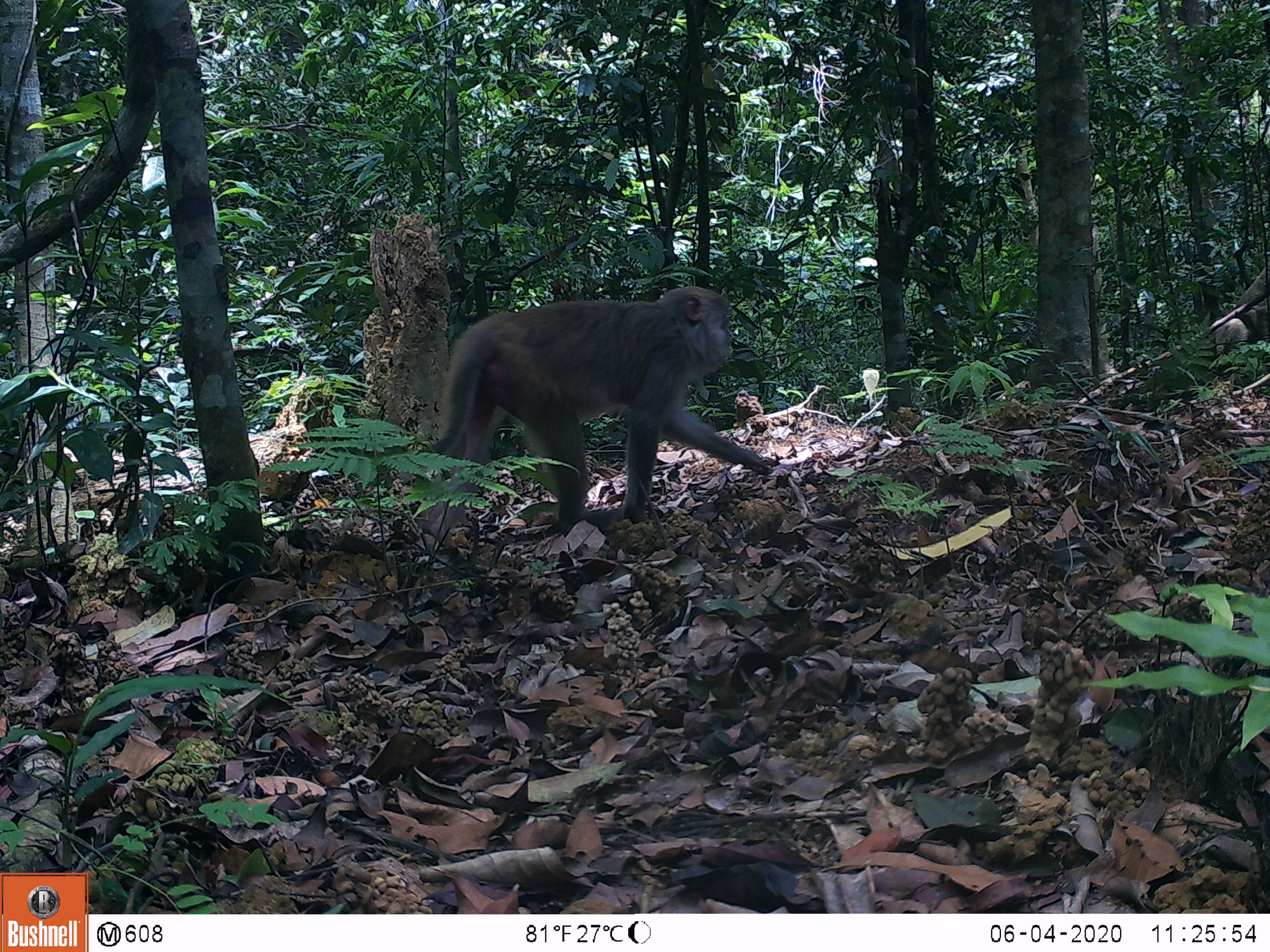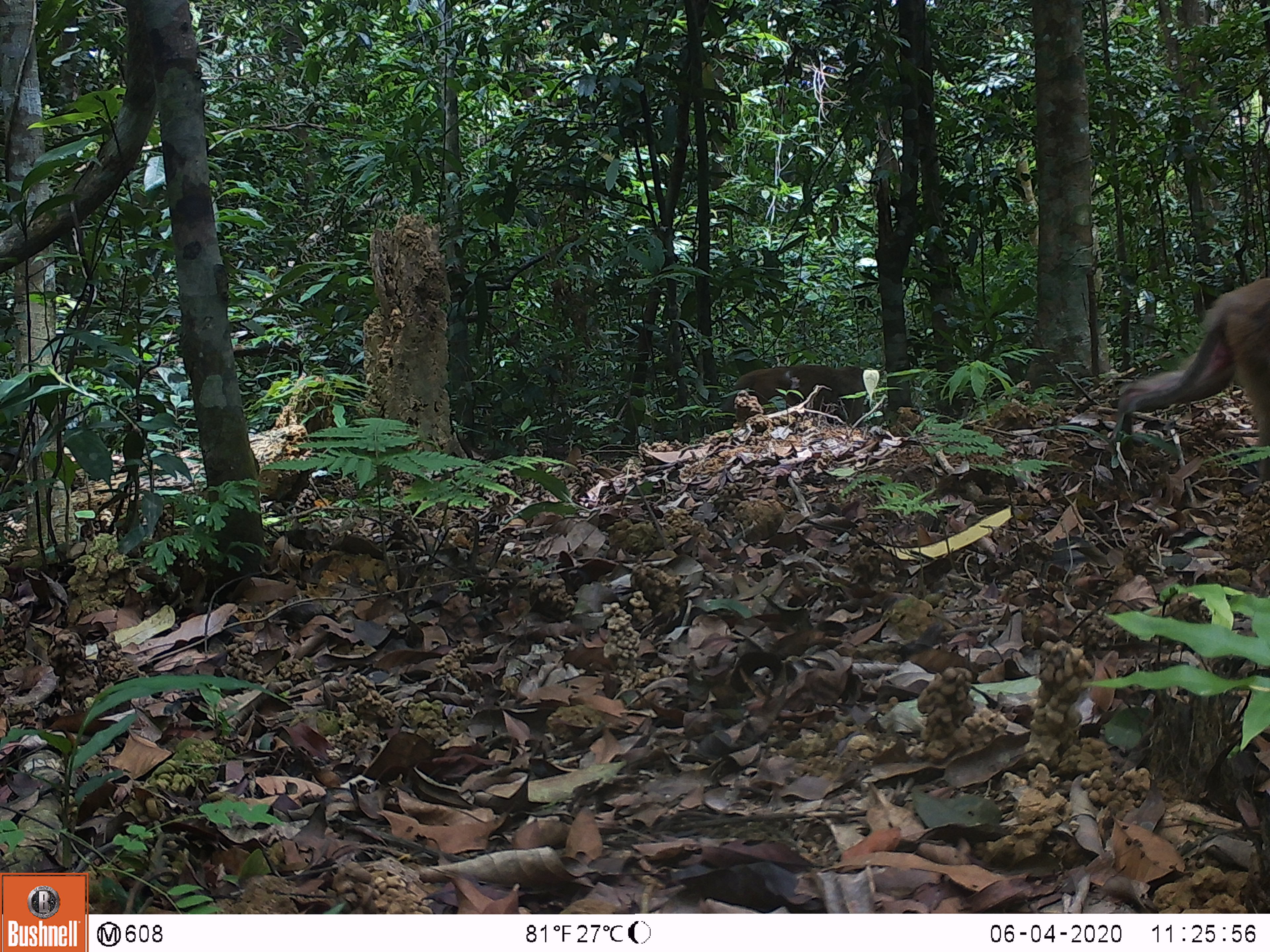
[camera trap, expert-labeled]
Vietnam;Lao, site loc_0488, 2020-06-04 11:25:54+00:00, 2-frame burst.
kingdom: Animalia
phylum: Chordata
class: Mammalia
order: Primates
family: Cercopithecidae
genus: Macaca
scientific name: Macaca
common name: macaques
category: assam or rhesus macaque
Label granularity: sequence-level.